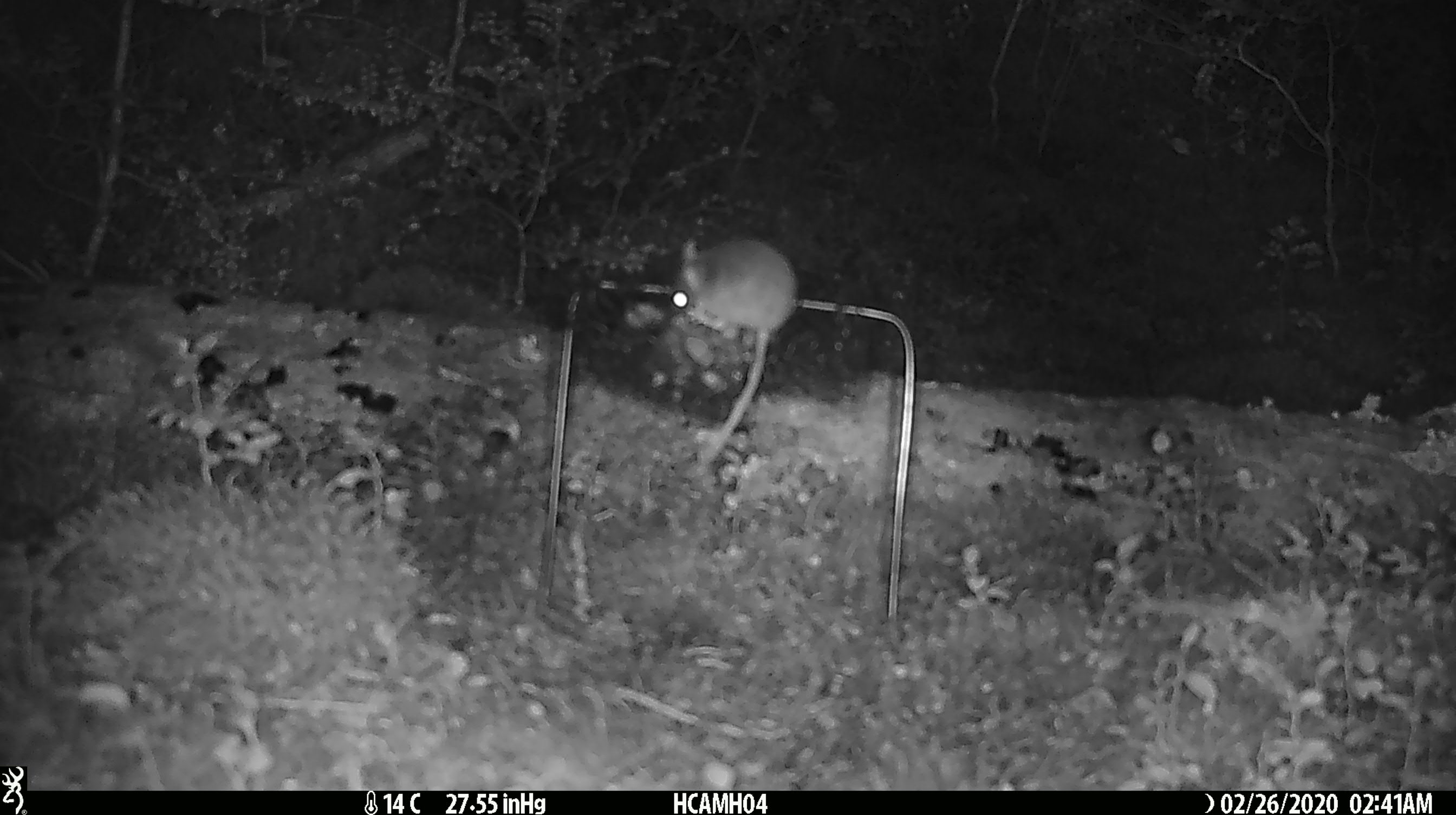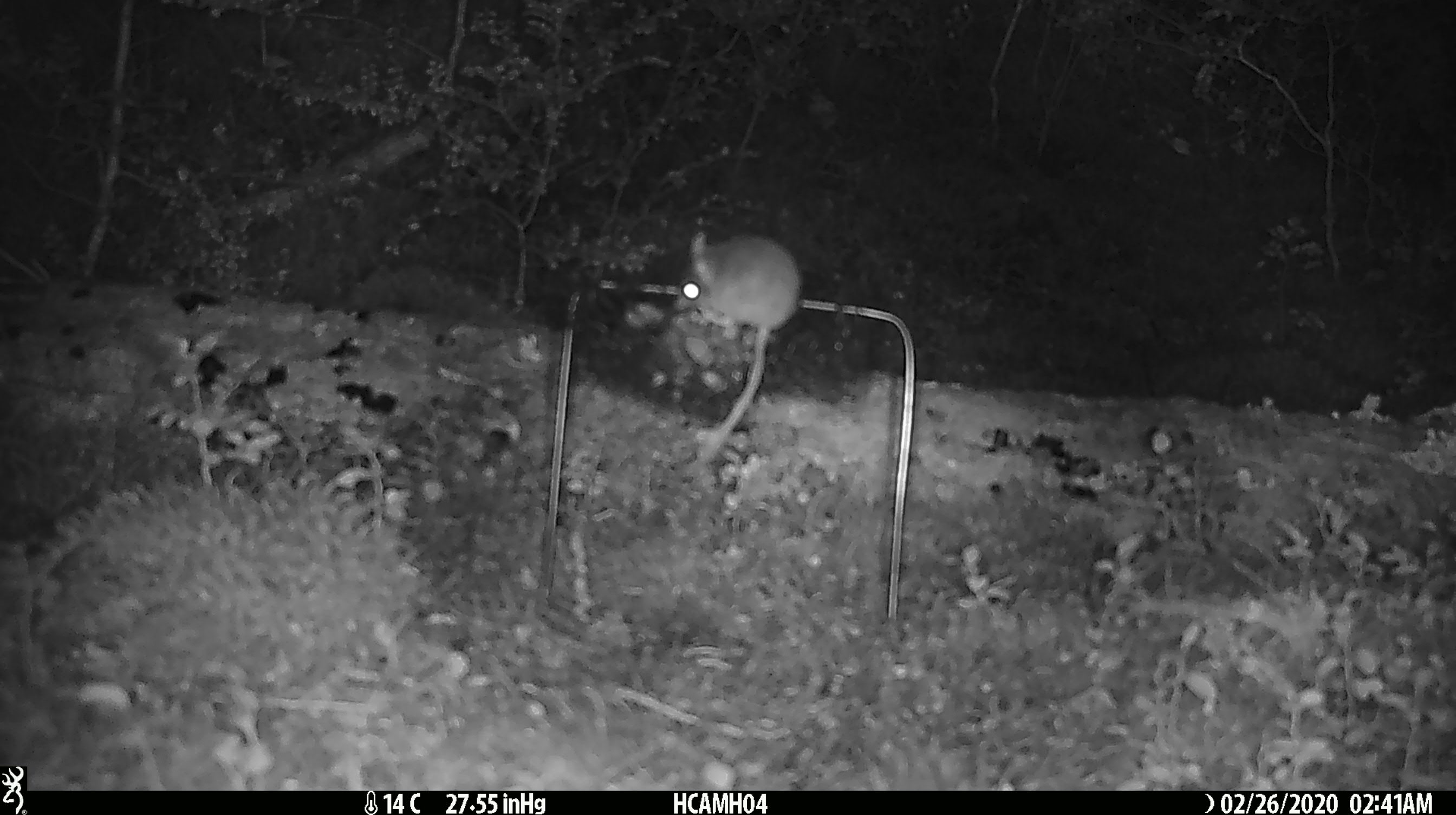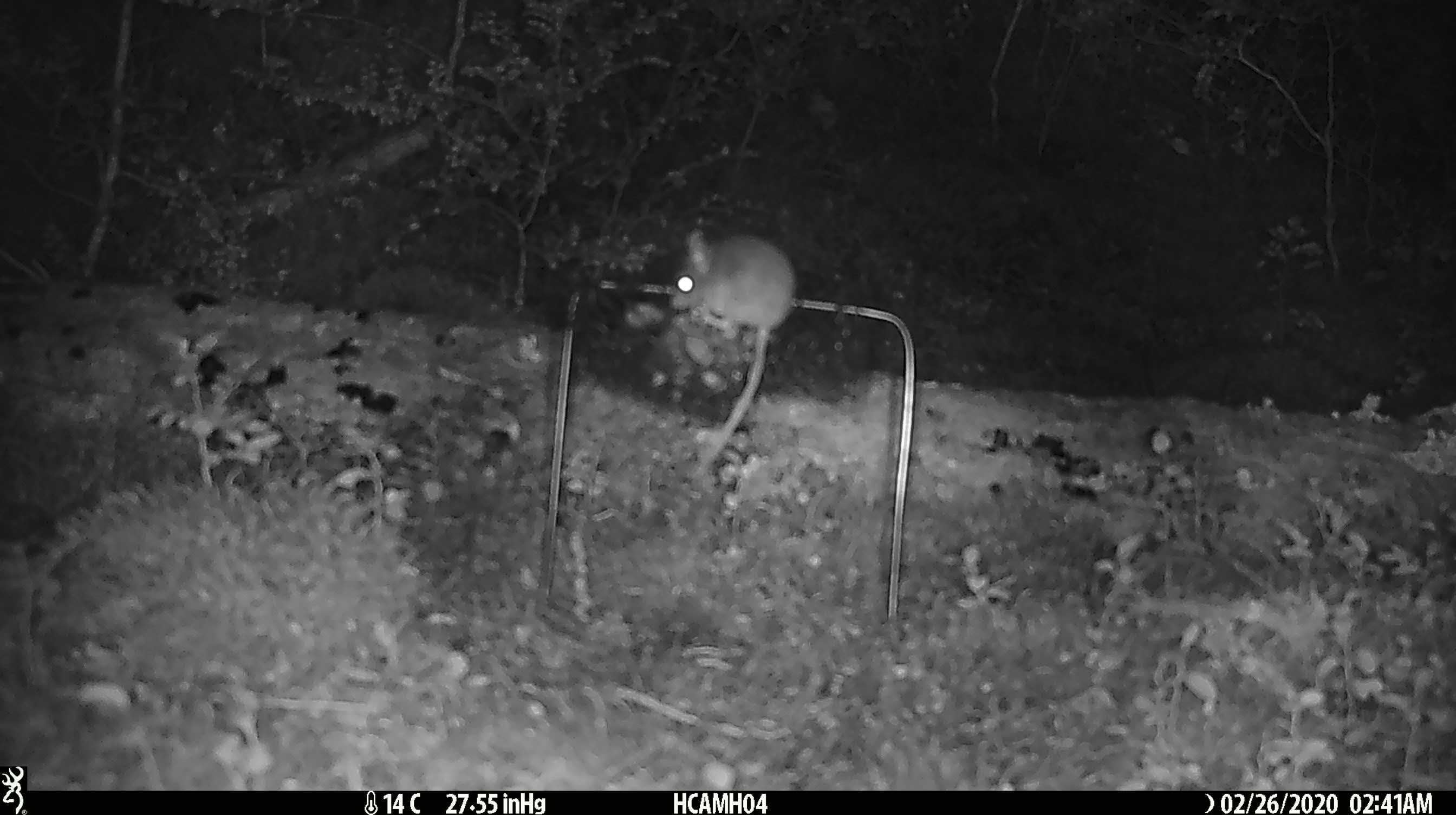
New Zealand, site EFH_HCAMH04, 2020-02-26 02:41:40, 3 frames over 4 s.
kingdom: Animalia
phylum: Chordata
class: Mammalia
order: Rodentia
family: Muridae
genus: Mus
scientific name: Mus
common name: mouse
Mouse (Mus).